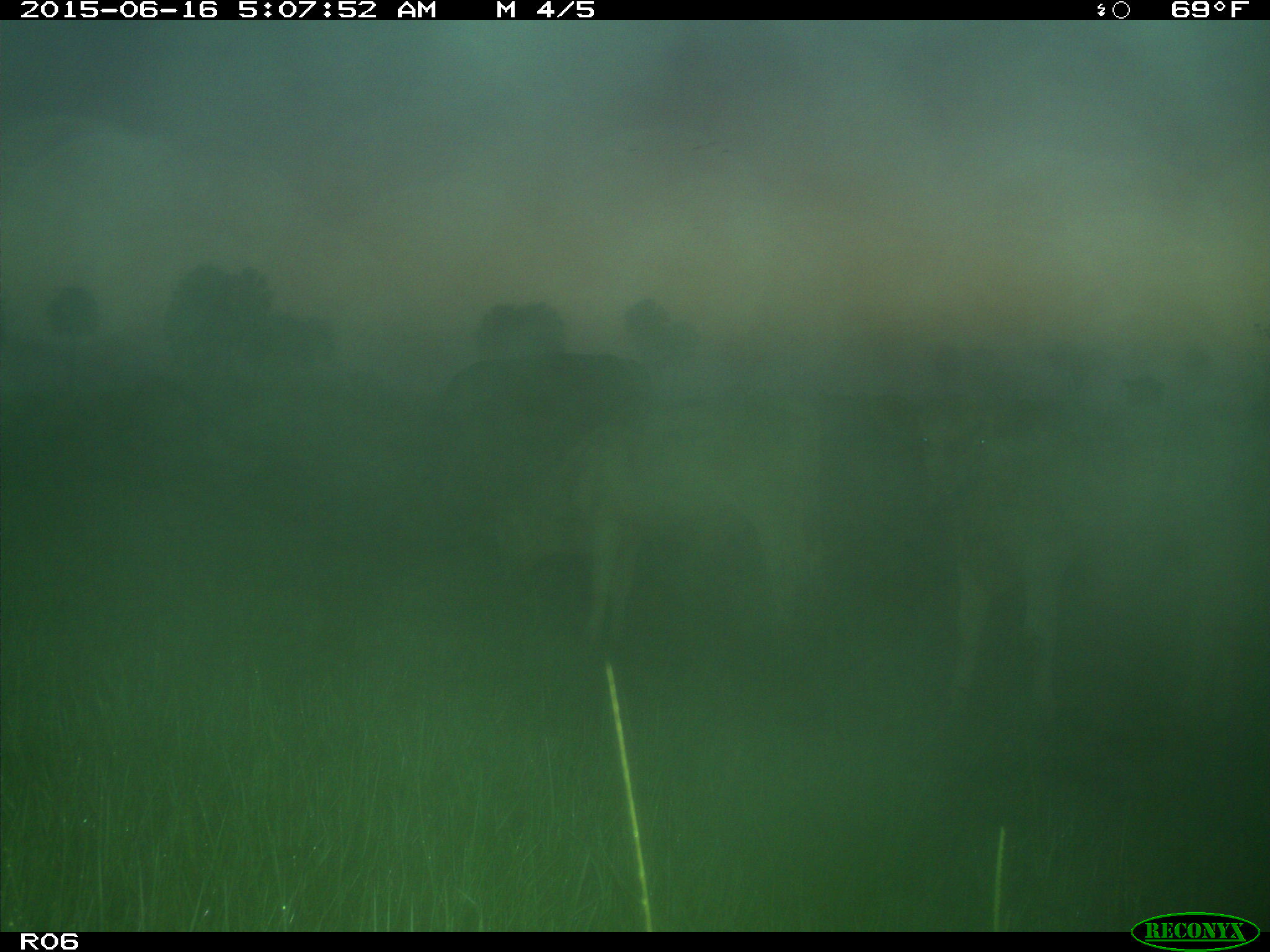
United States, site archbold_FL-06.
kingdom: Animalia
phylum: Chordata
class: Mammalia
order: Artiodactyla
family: Bovidae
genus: Bos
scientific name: Bos taurus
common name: domestic cow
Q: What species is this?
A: Bos taurus (domestic cow).